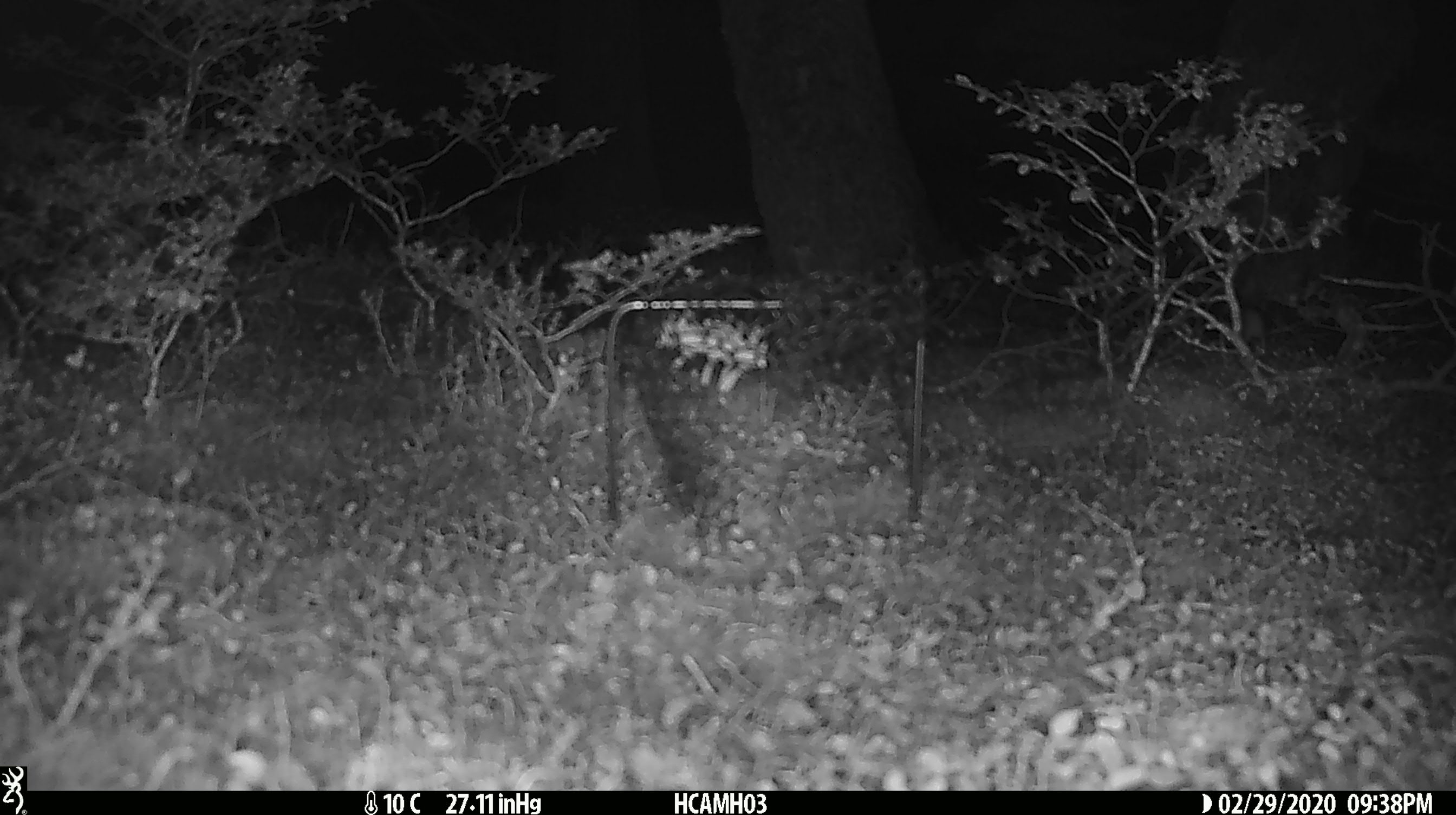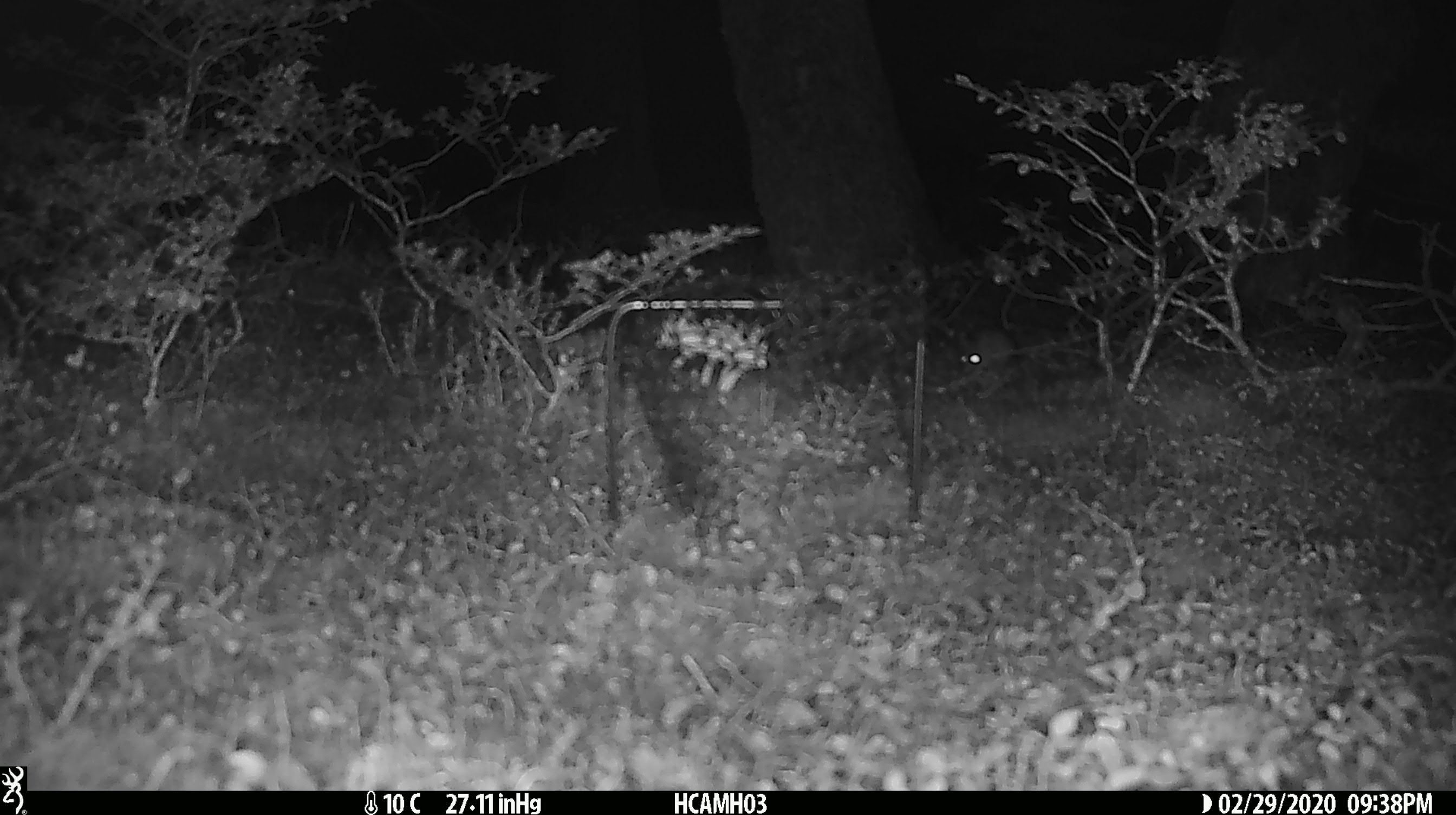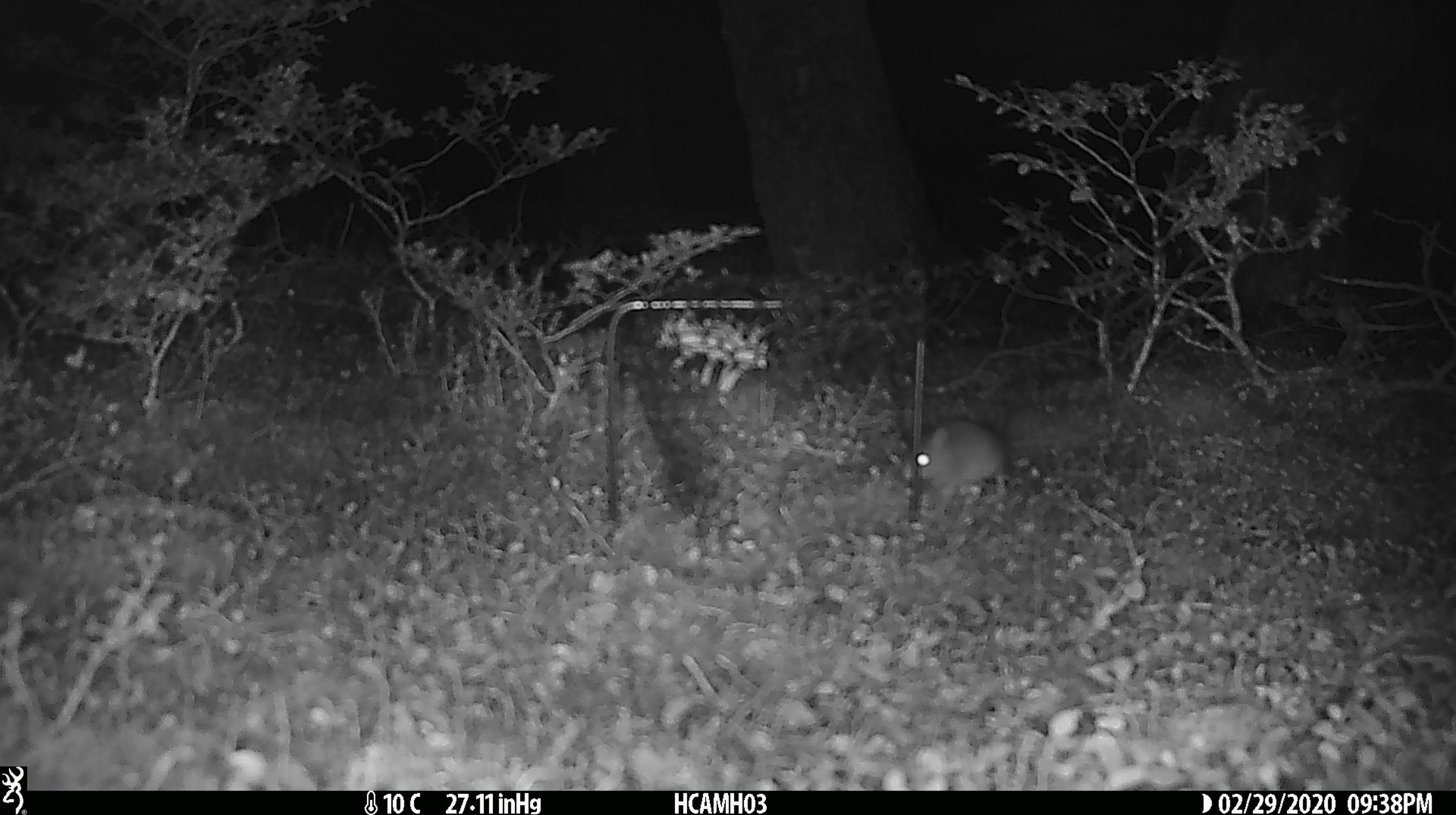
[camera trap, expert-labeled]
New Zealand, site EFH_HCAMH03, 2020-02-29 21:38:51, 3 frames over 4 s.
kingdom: Animalia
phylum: Chordata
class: Mammalia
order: Rodentia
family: Muridae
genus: Mus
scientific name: Mus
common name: mouse